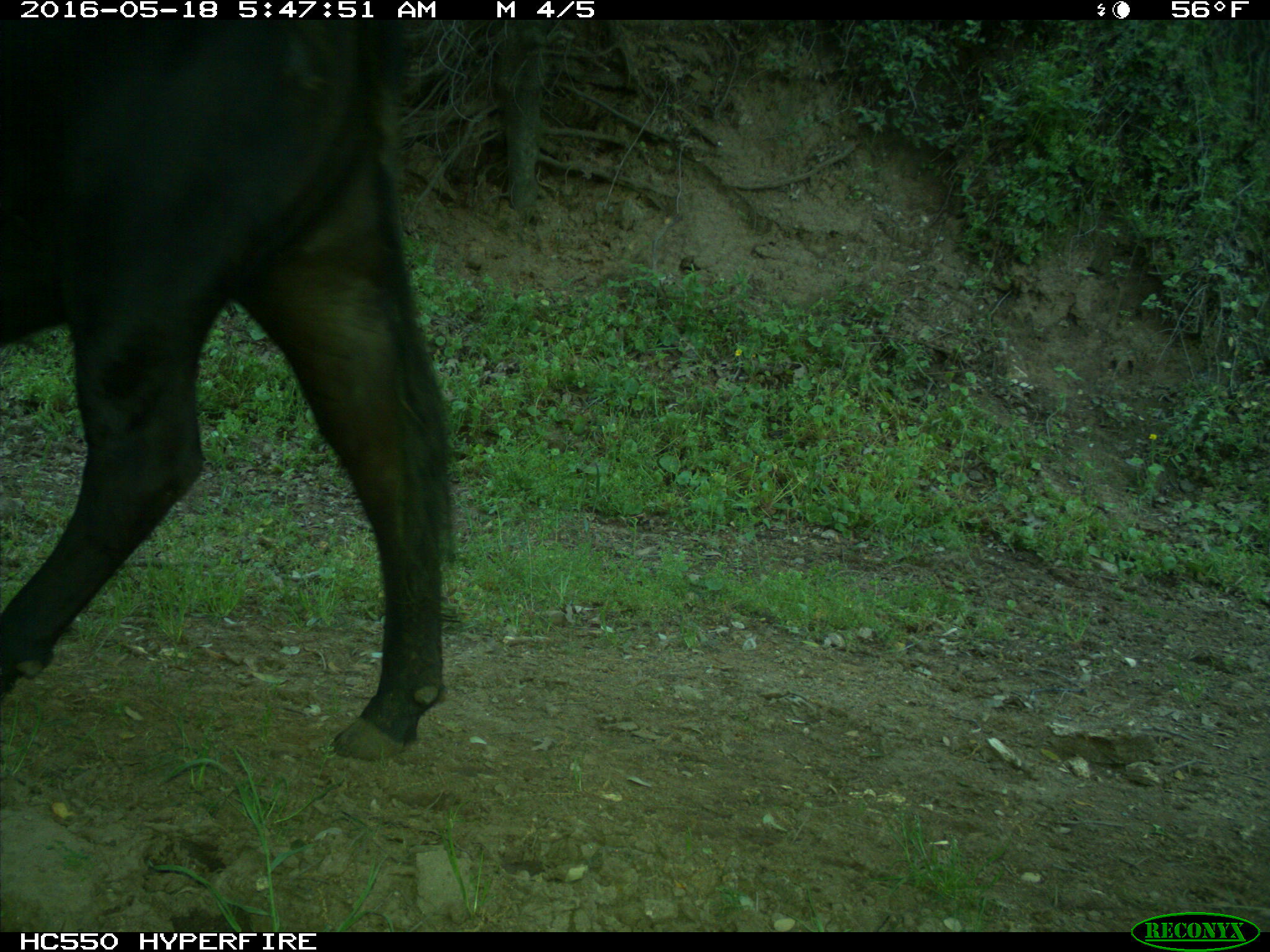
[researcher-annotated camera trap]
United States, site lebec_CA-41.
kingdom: Animalia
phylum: Chordata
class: Mammalia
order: Artiodactyla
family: Bovidae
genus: Bos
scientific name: Bos taurus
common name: domestic cow